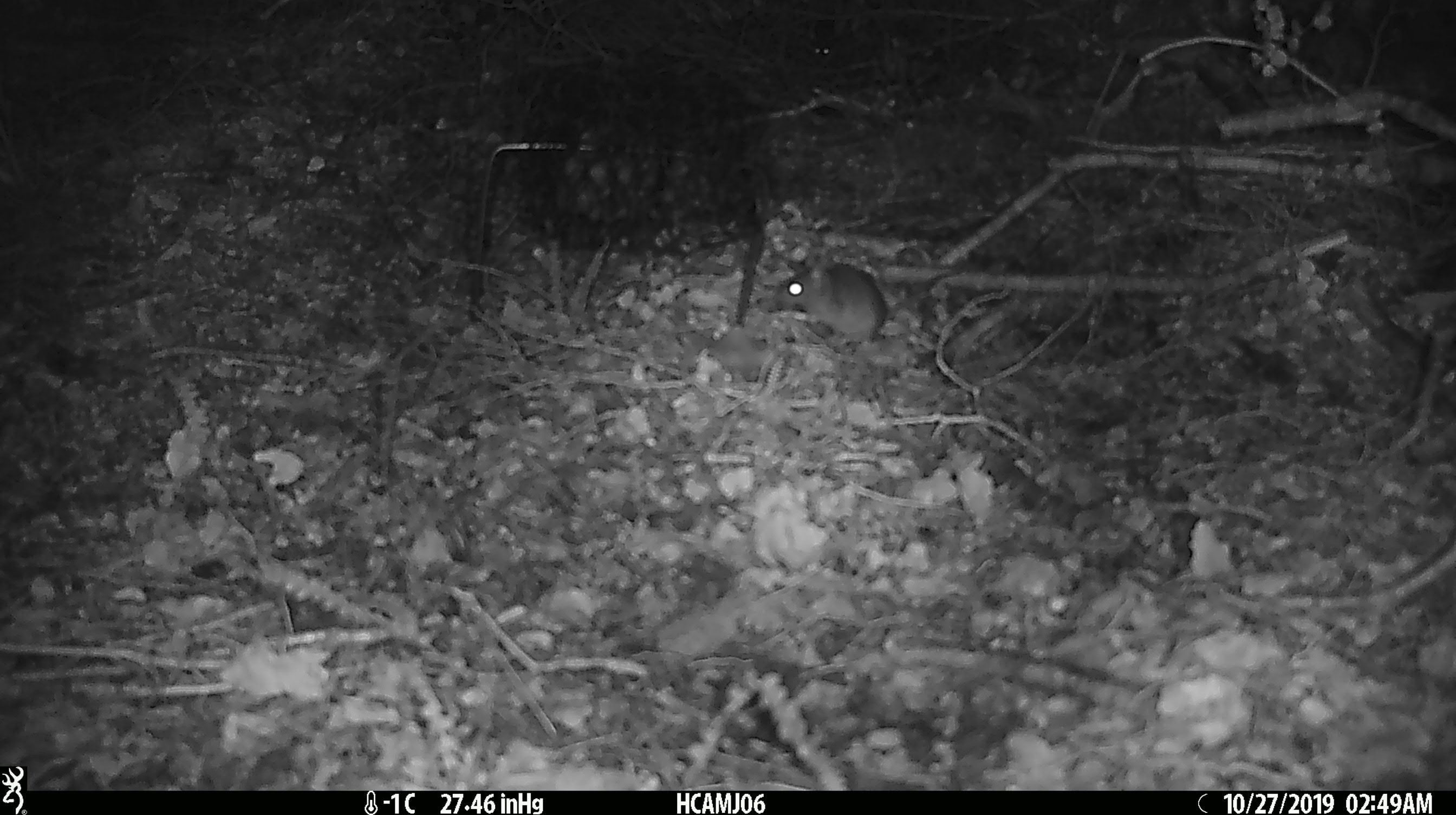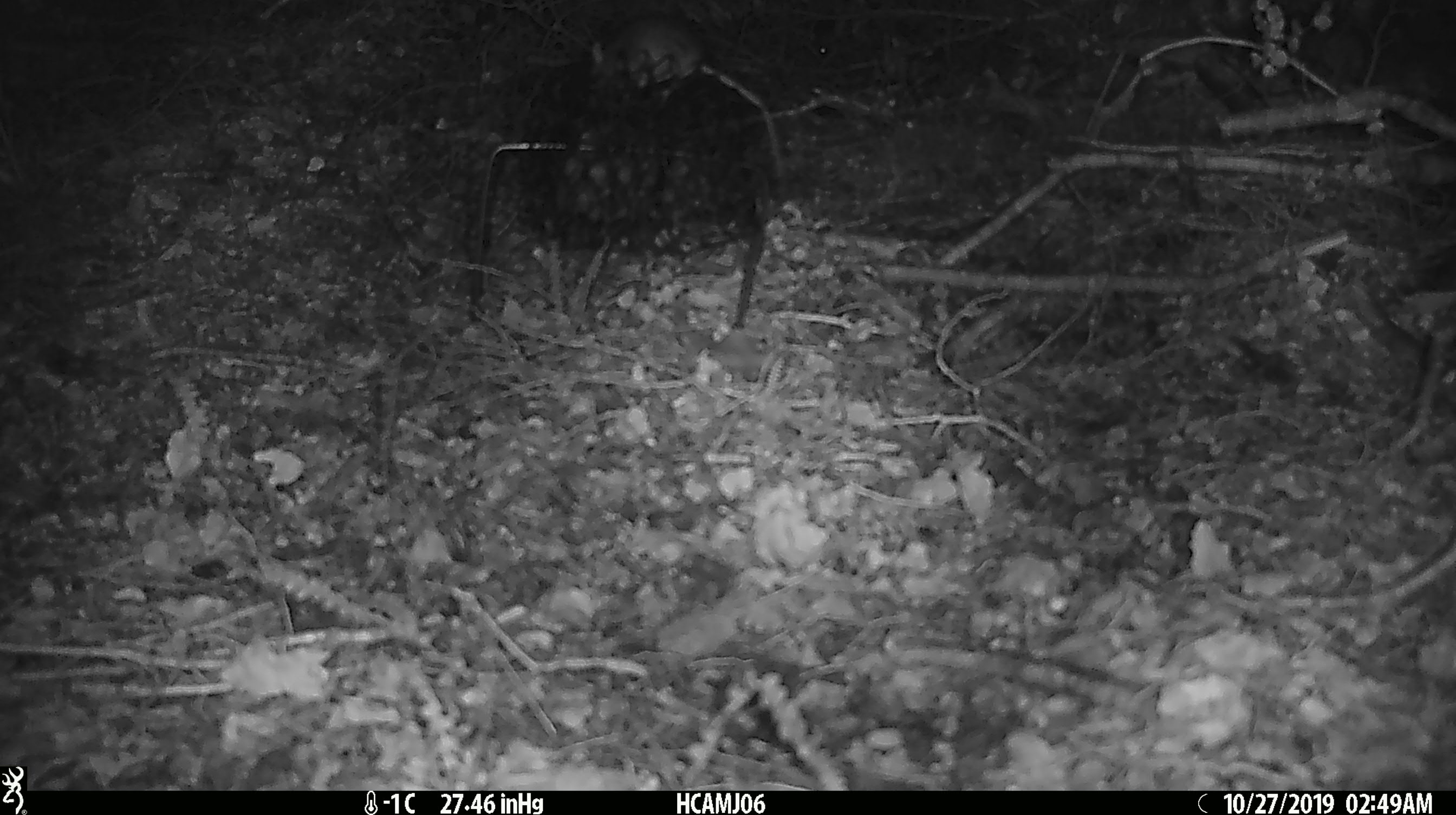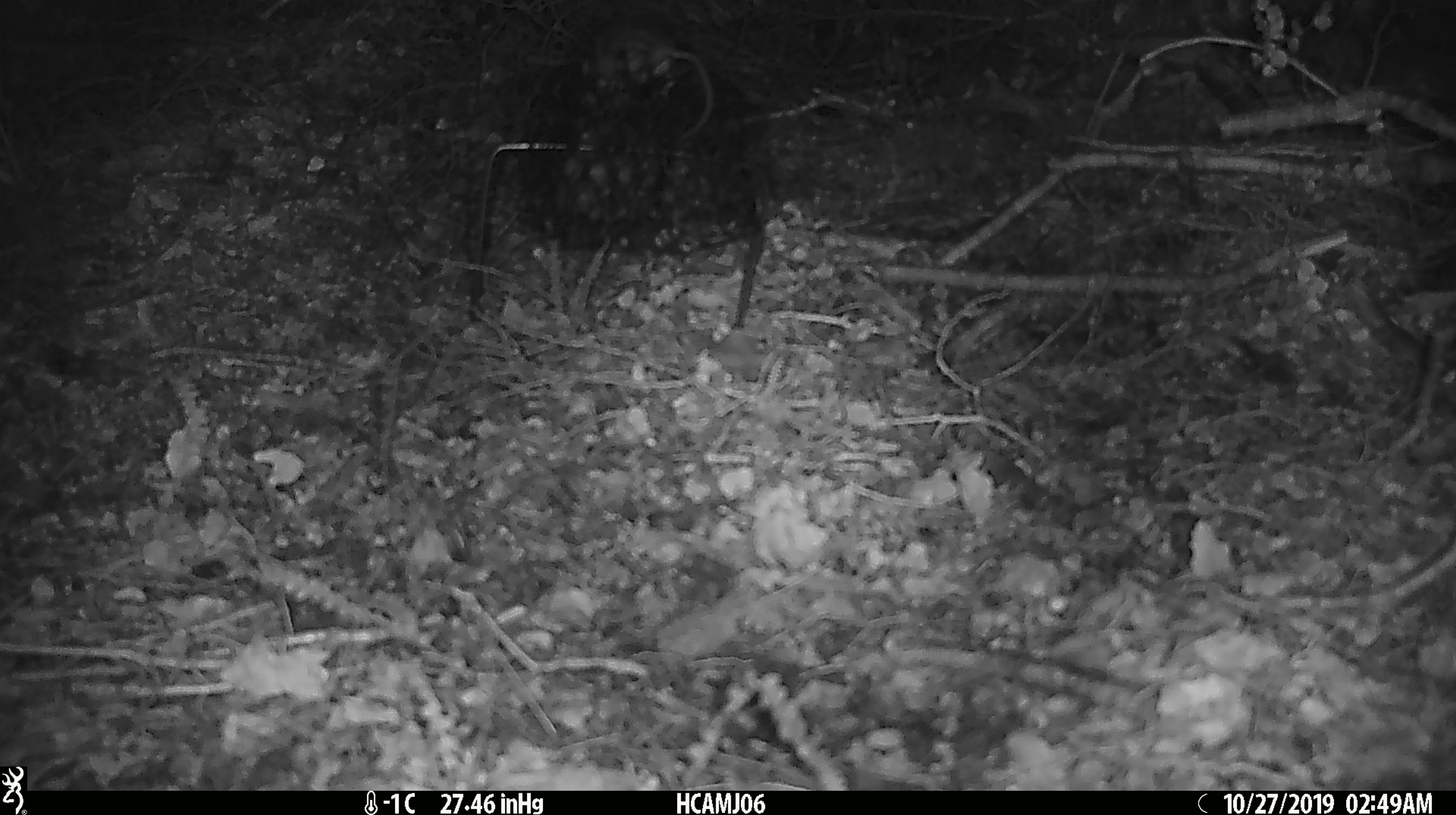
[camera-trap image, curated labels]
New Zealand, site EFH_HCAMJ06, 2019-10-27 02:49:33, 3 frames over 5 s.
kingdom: Animalia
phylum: Chordata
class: Mammalia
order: Rodentia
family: Muridae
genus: Mus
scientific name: Mus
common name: mouse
Mouse (Mus).